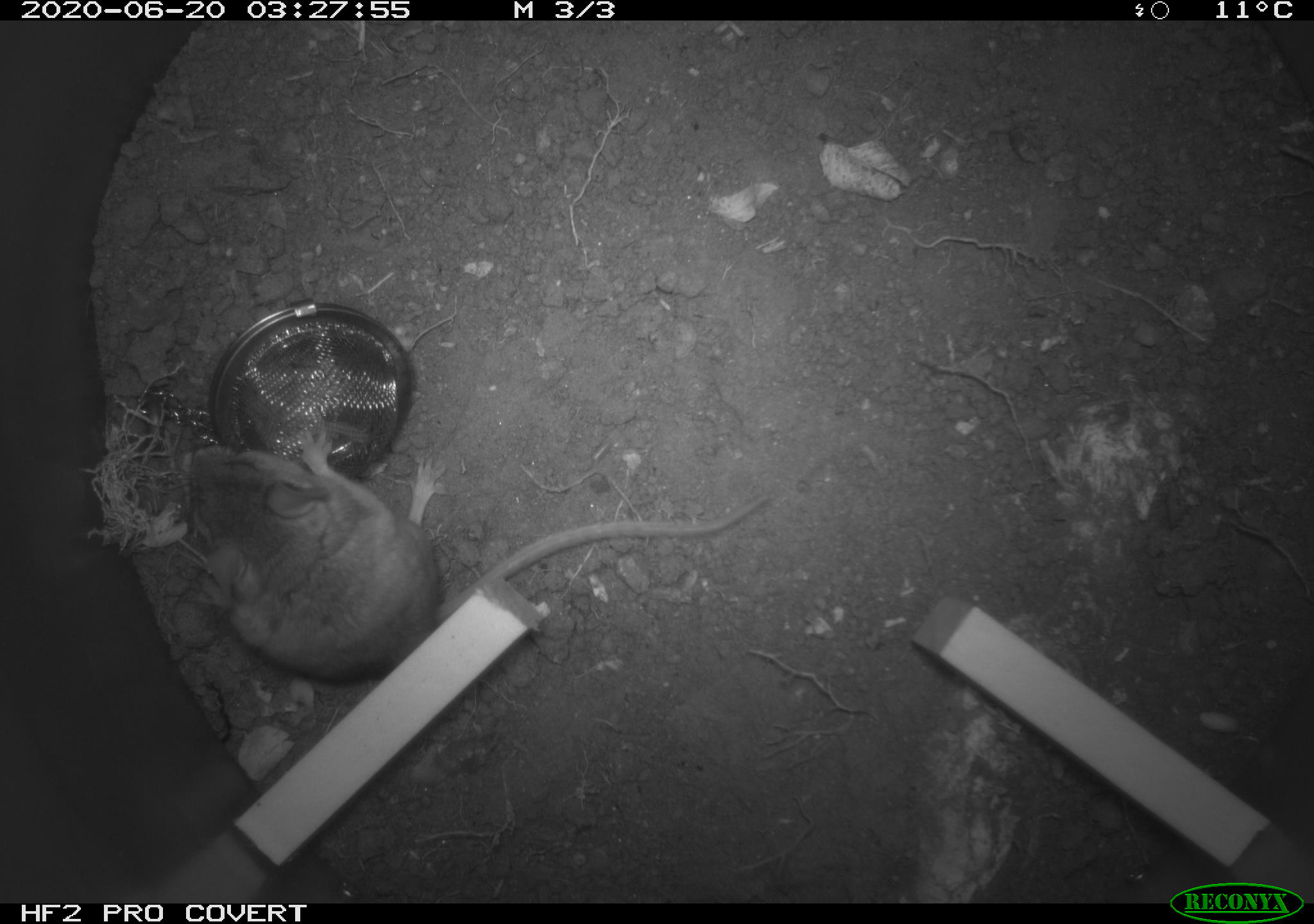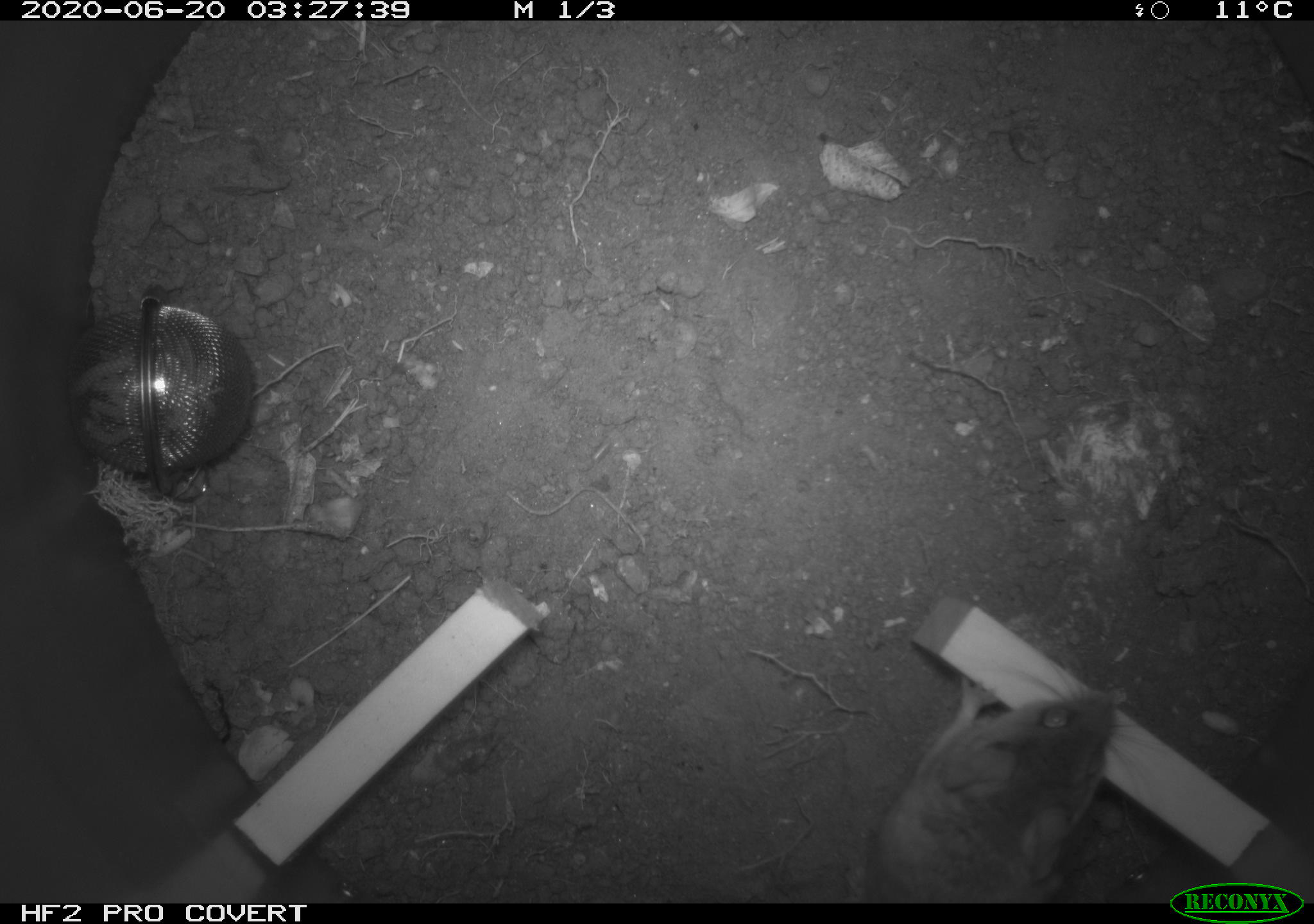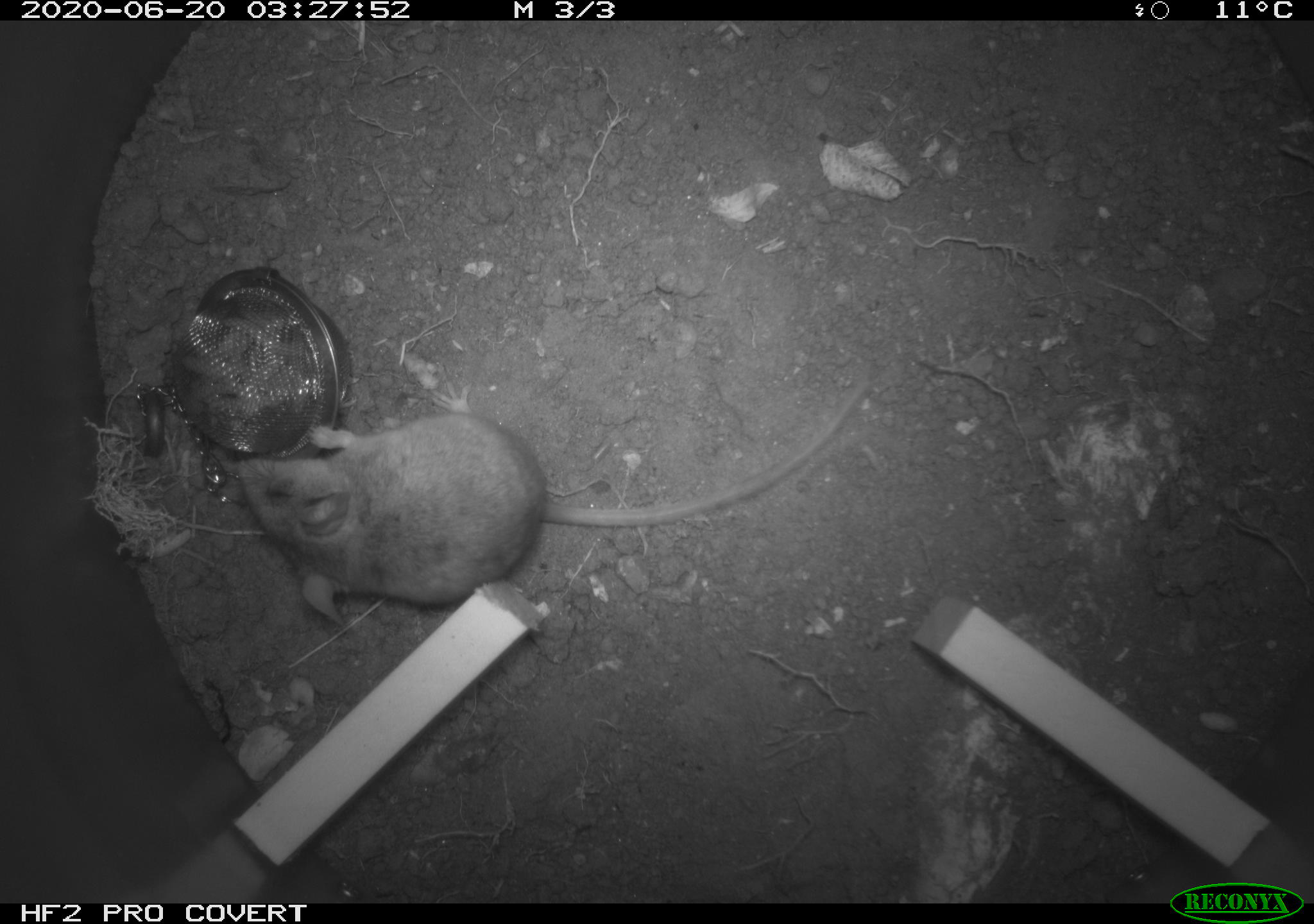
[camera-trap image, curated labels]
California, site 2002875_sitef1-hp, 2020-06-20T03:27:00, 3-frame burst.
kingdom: Animalia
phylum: Chordata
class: Mammalia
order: Rodentia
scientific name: Rodentia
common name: mouse species